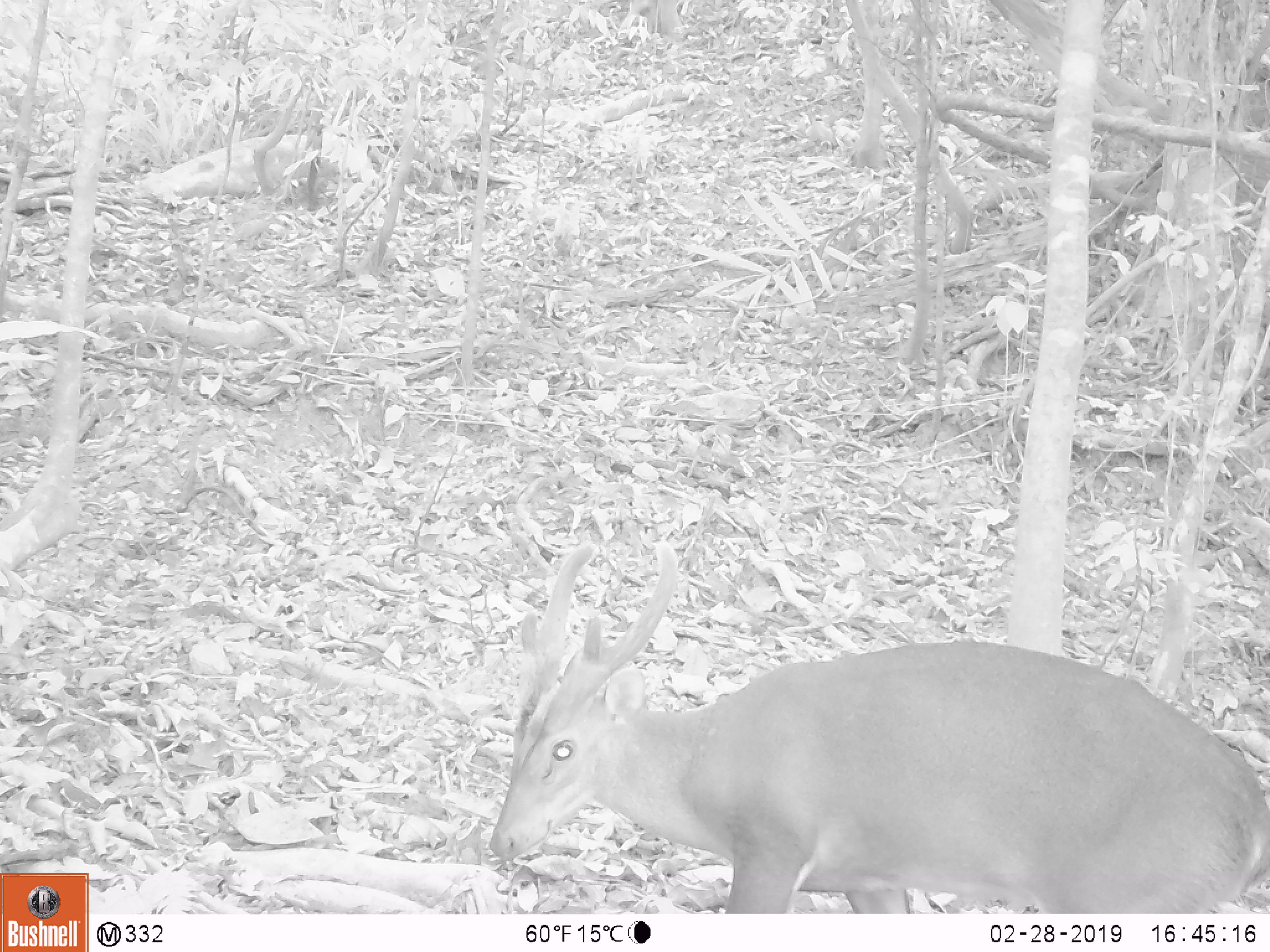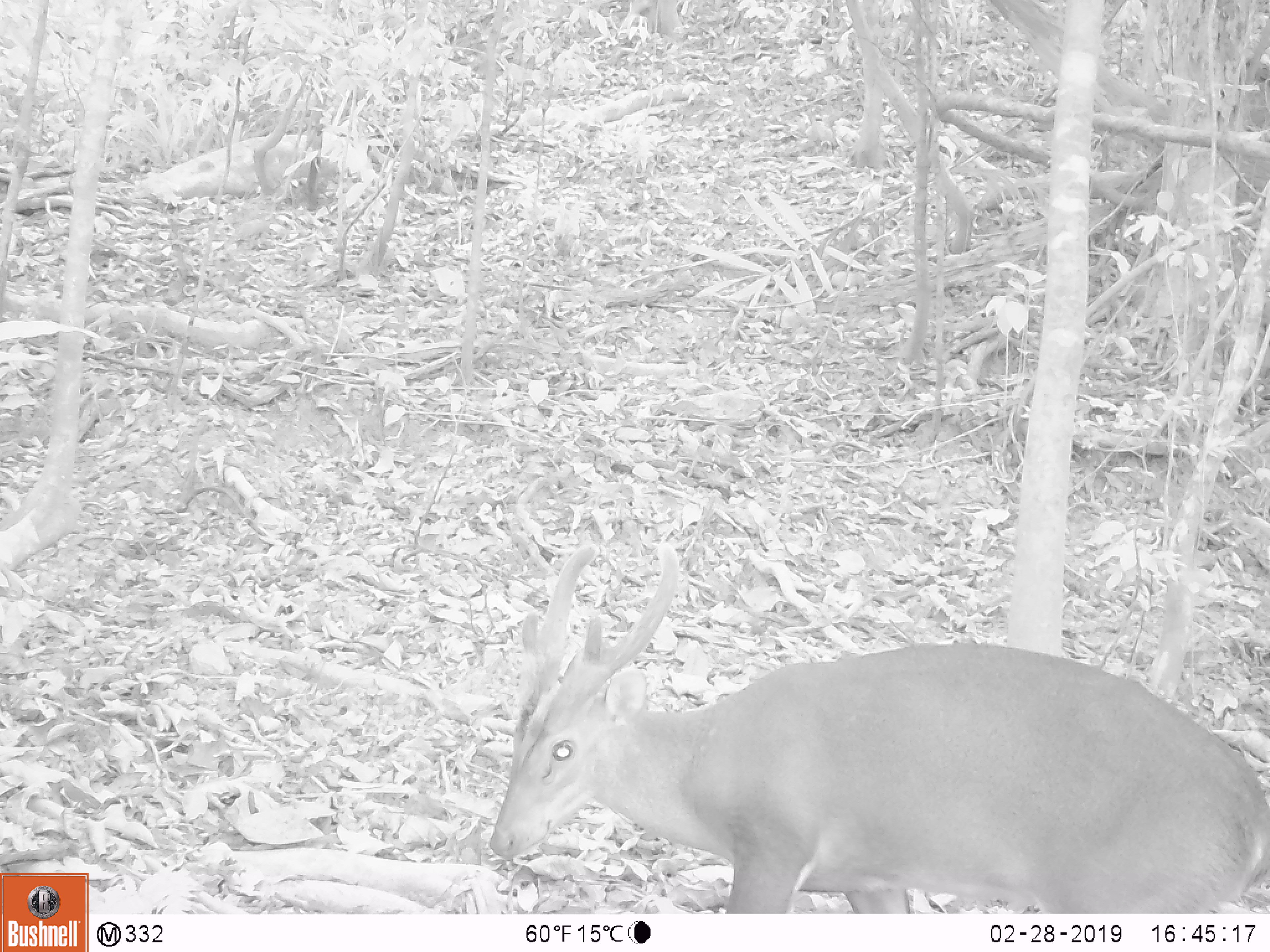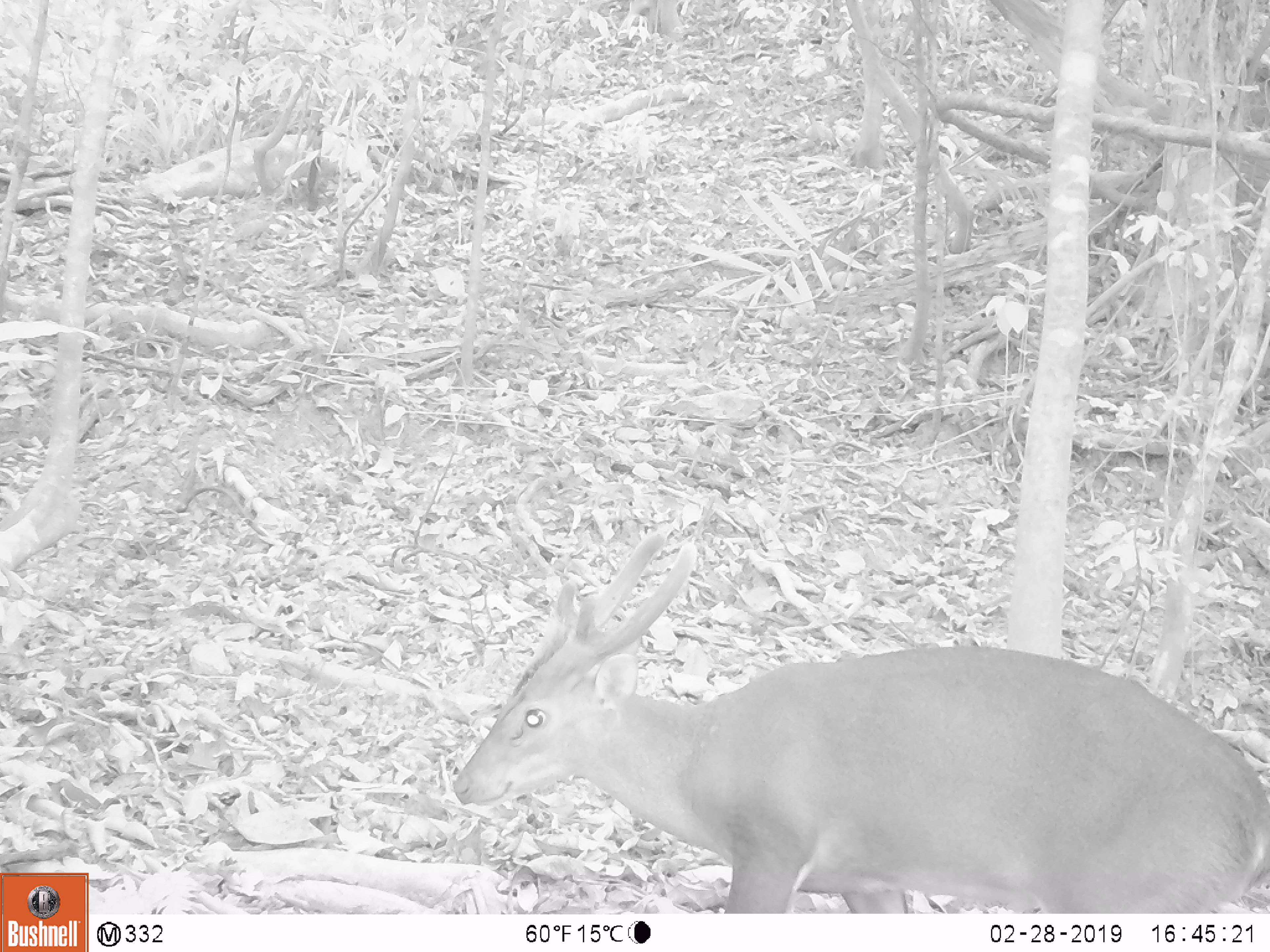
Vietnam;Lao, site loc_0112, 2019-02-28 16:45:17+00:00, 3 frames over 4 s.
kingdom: Animalia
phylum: Chordata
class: Mammalia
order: Artiodactyla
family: Cervidae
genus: Muntiacus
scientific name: Muntiacus vuquangensis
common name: large-antlered muntjac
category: large antlered muntjac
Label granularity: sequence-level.